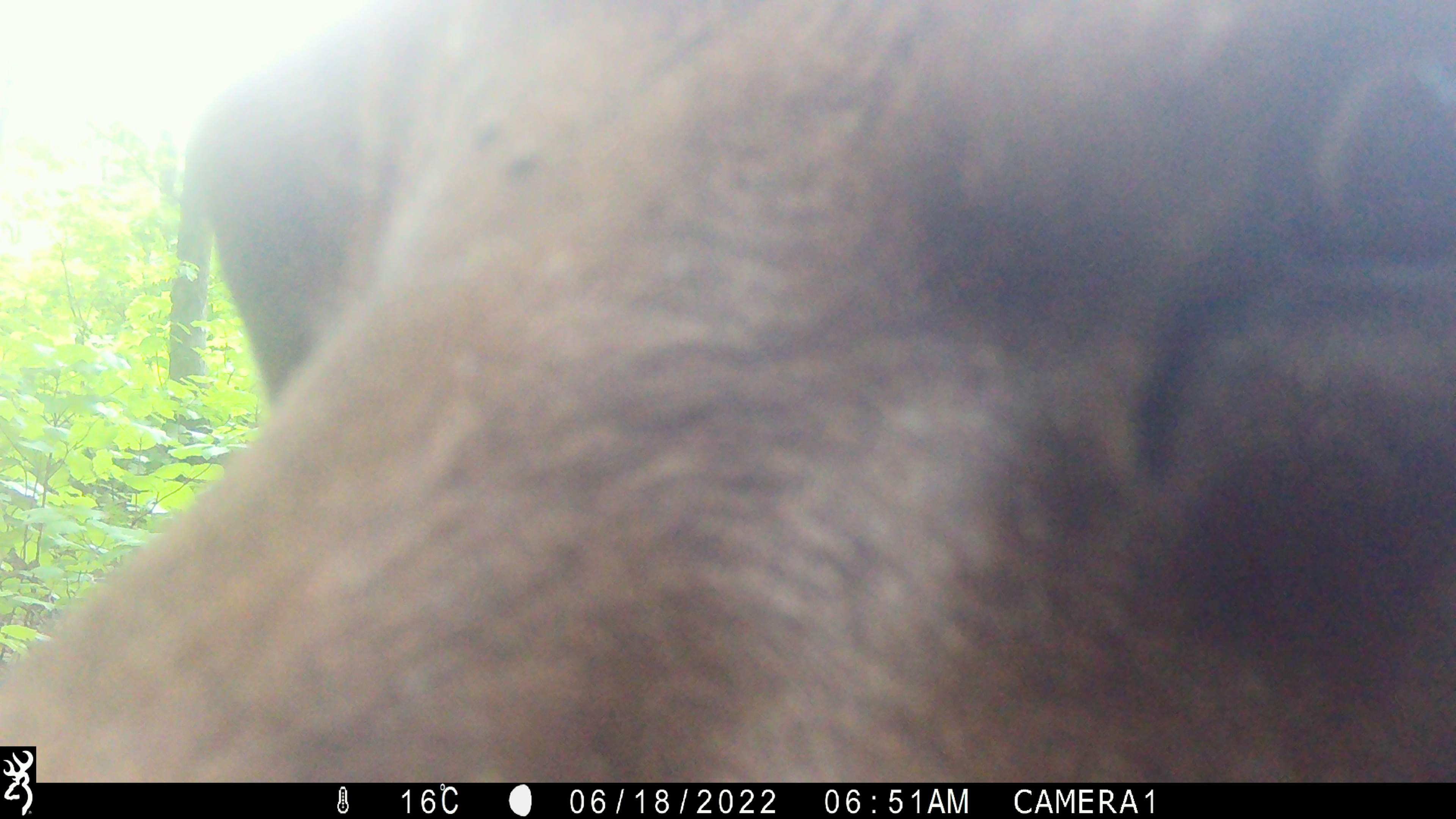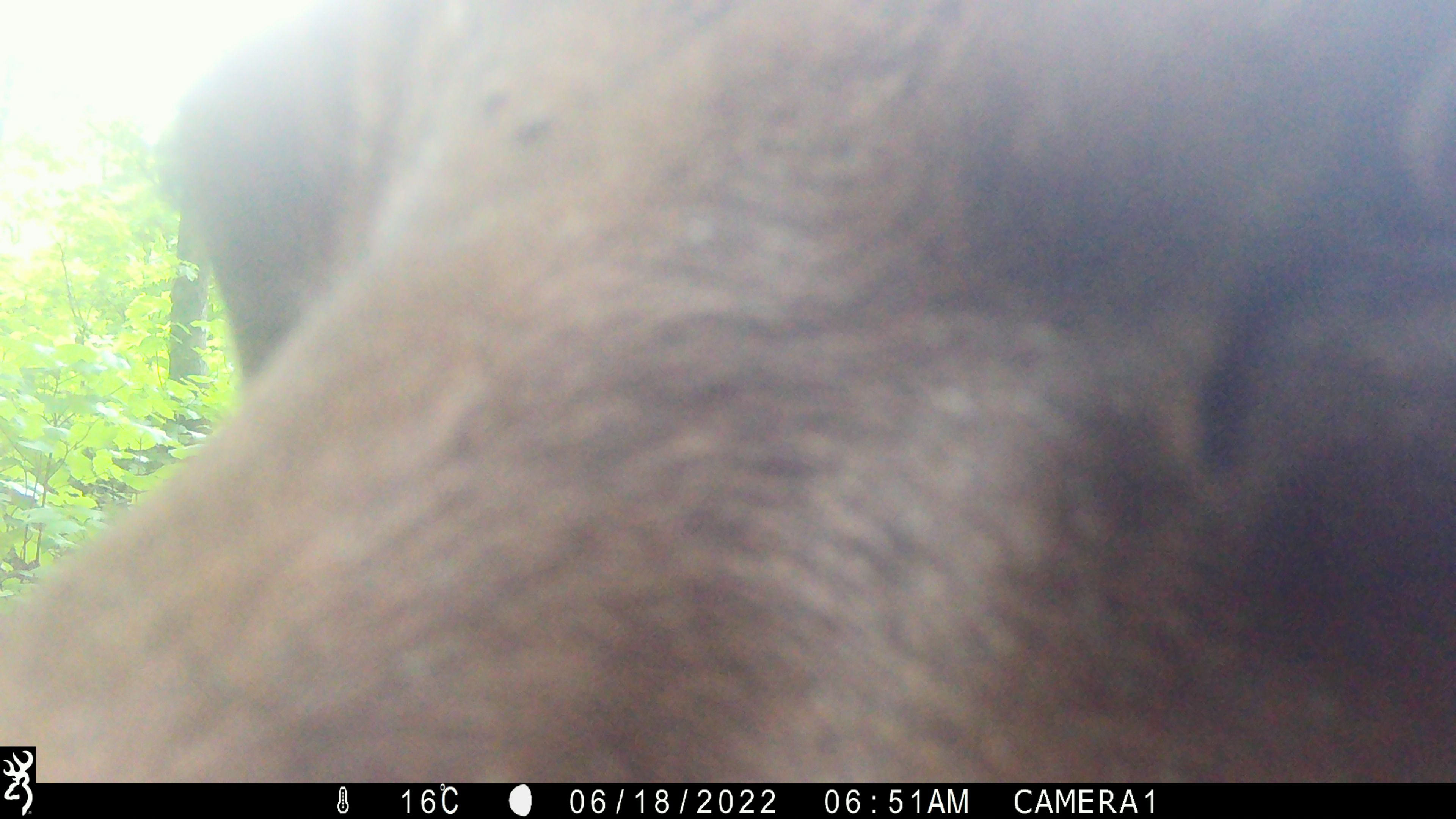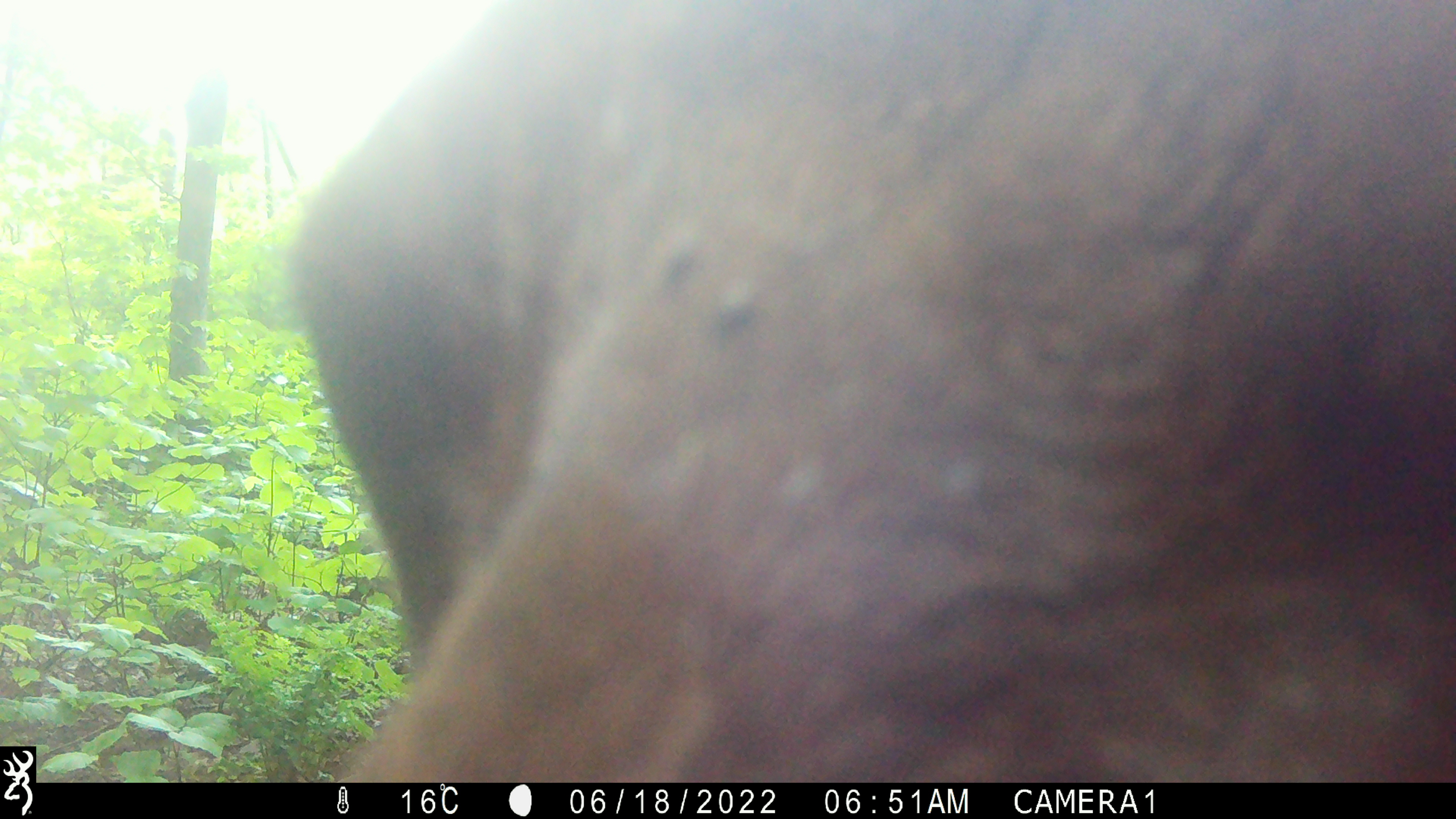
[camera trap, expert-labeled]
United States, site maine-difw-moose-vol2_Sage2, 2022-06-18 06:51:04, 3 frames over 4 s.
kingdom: Animalia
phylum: Chordata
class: Mammalia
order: Artiodactyla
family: Cervidae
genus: Alces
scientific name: Alces alces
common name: moose